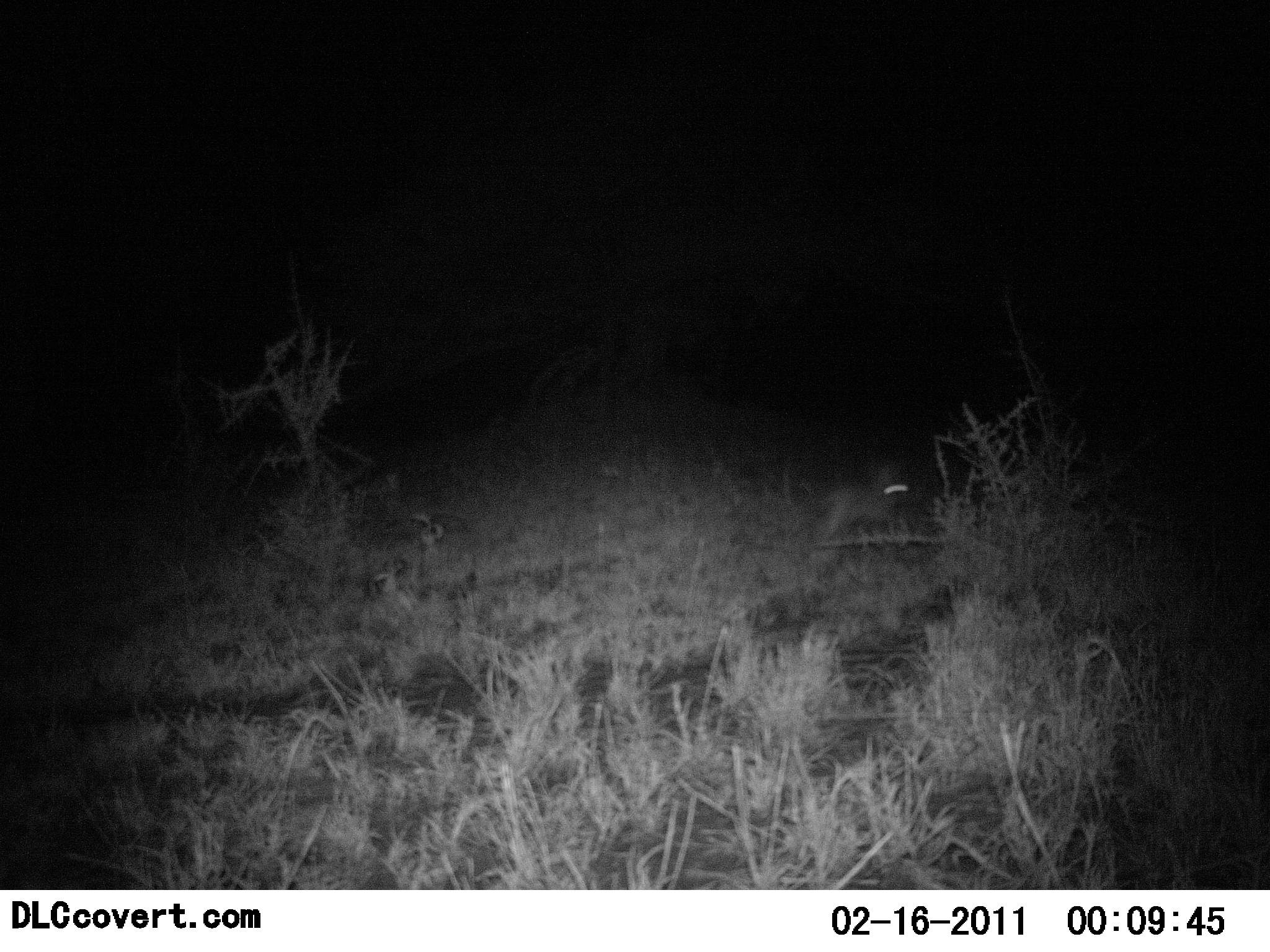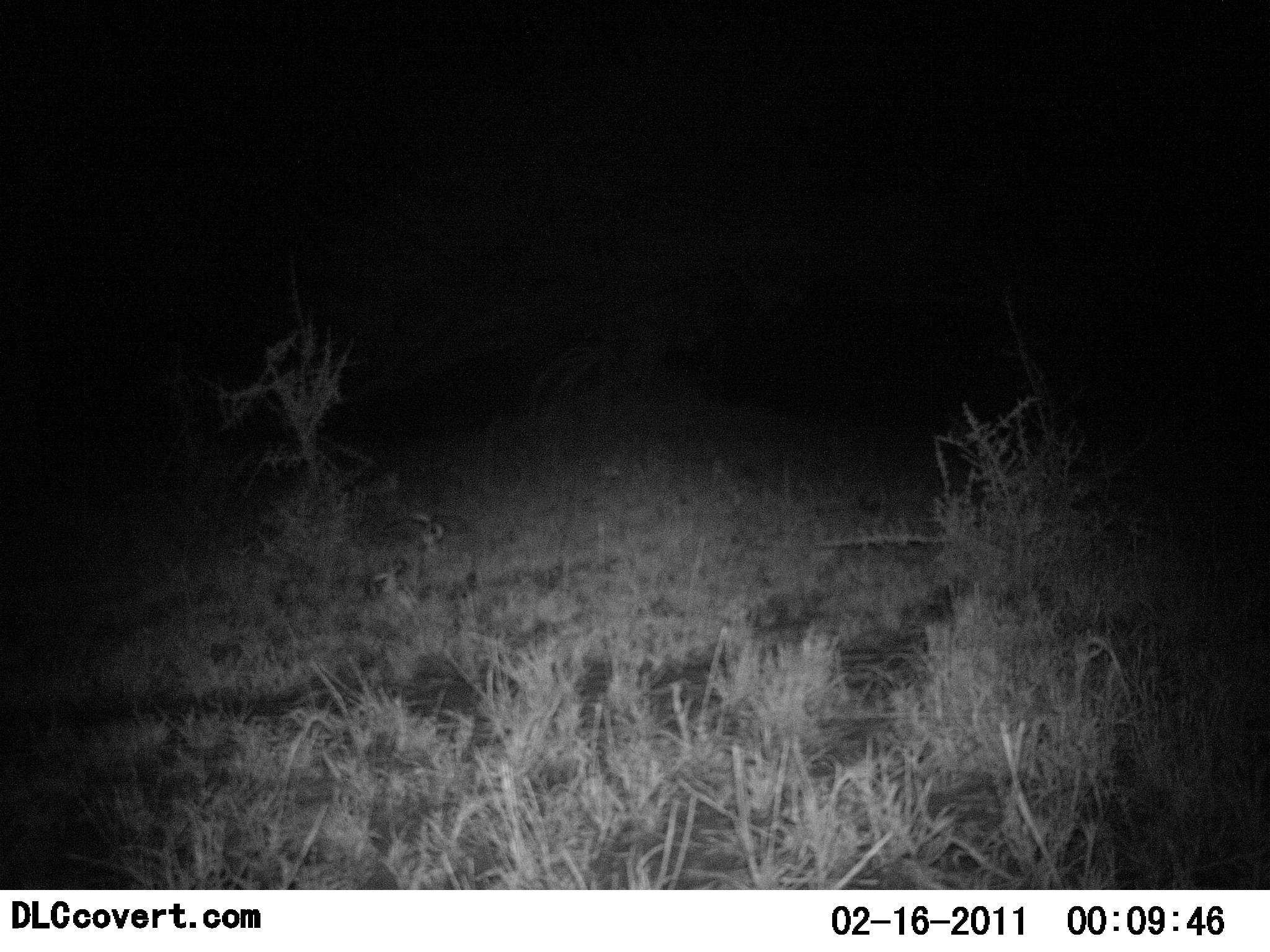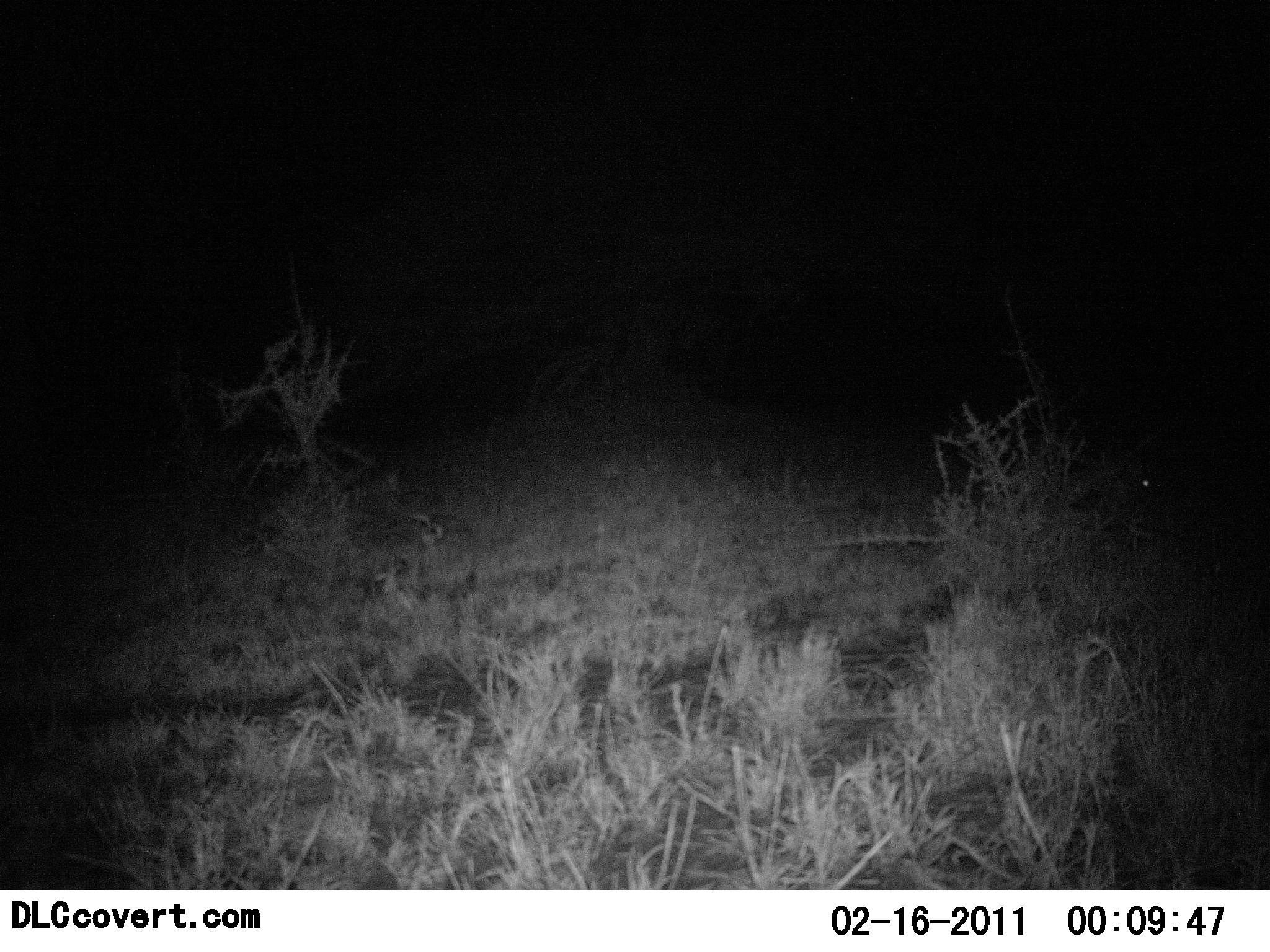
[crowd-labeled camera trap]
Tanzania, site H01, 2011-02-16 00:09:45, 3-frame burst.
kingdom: Animalia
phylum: Chordata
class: Mammalia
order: Lagomorpha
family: Leporidae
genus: Lepus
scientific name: Lepus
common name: hare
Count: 1.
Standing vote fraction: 0%.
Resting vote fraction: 0%.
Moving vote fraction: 100%.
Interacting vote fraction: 0%.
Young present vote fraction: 0%.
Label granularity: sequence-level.